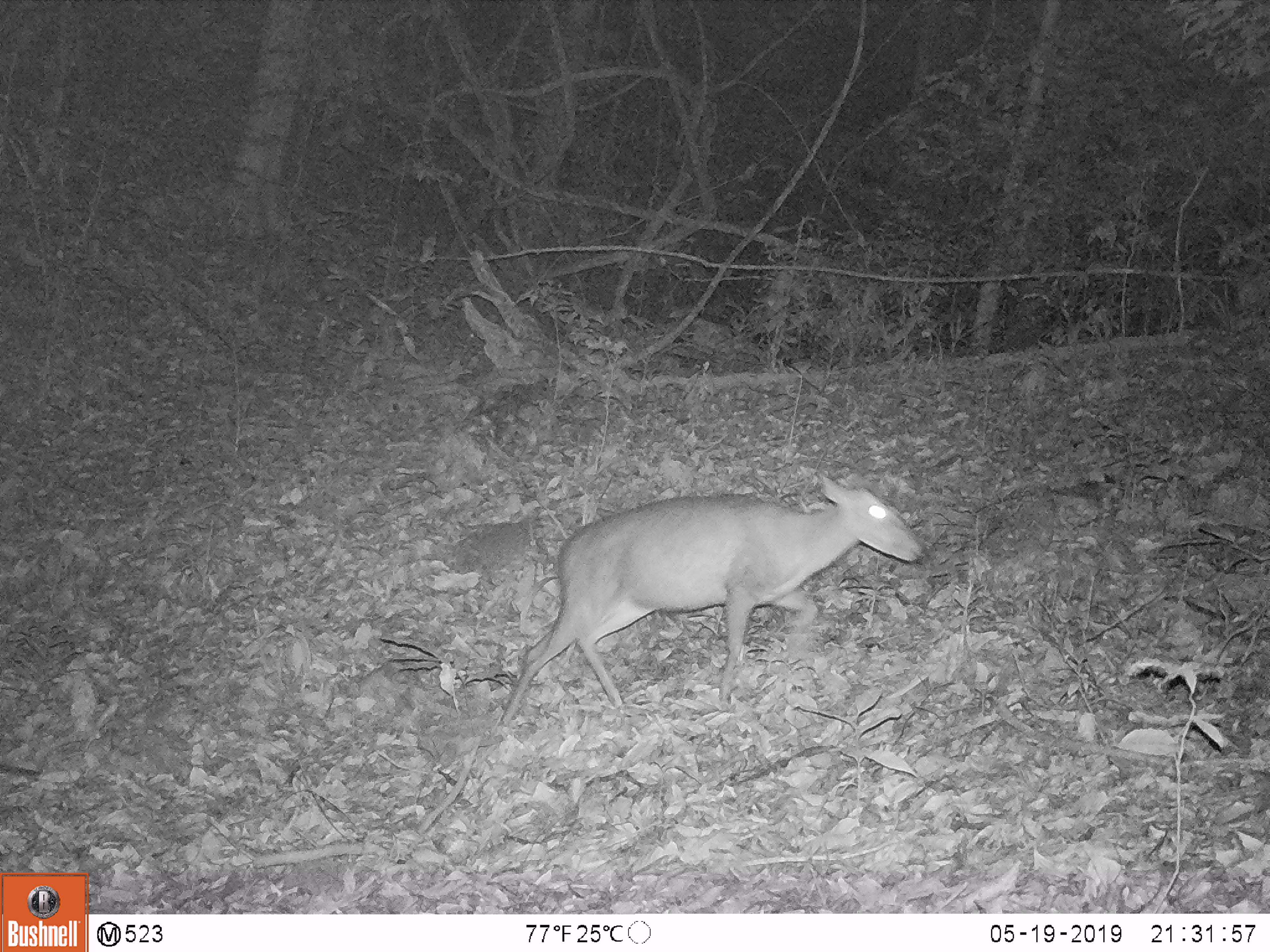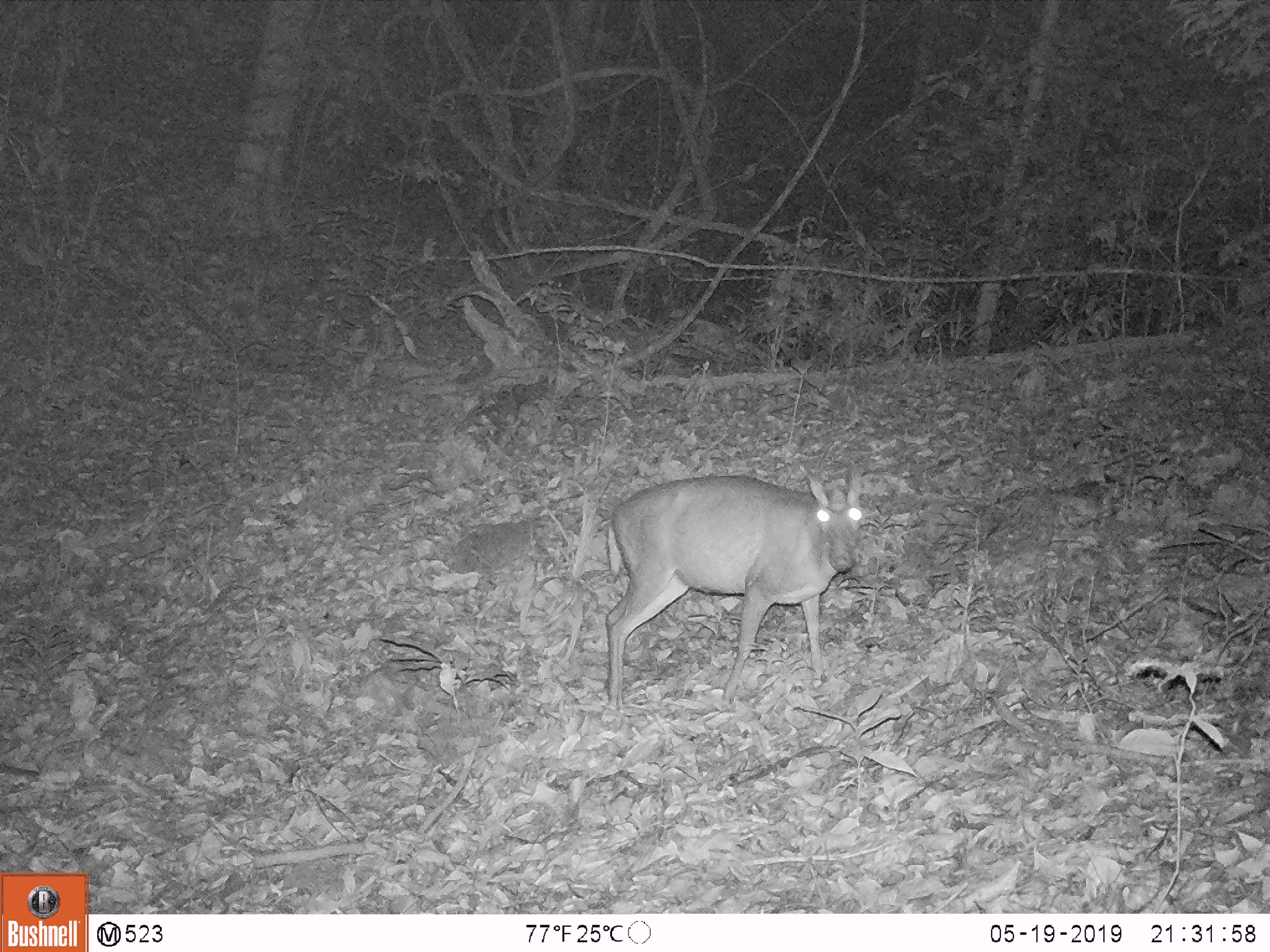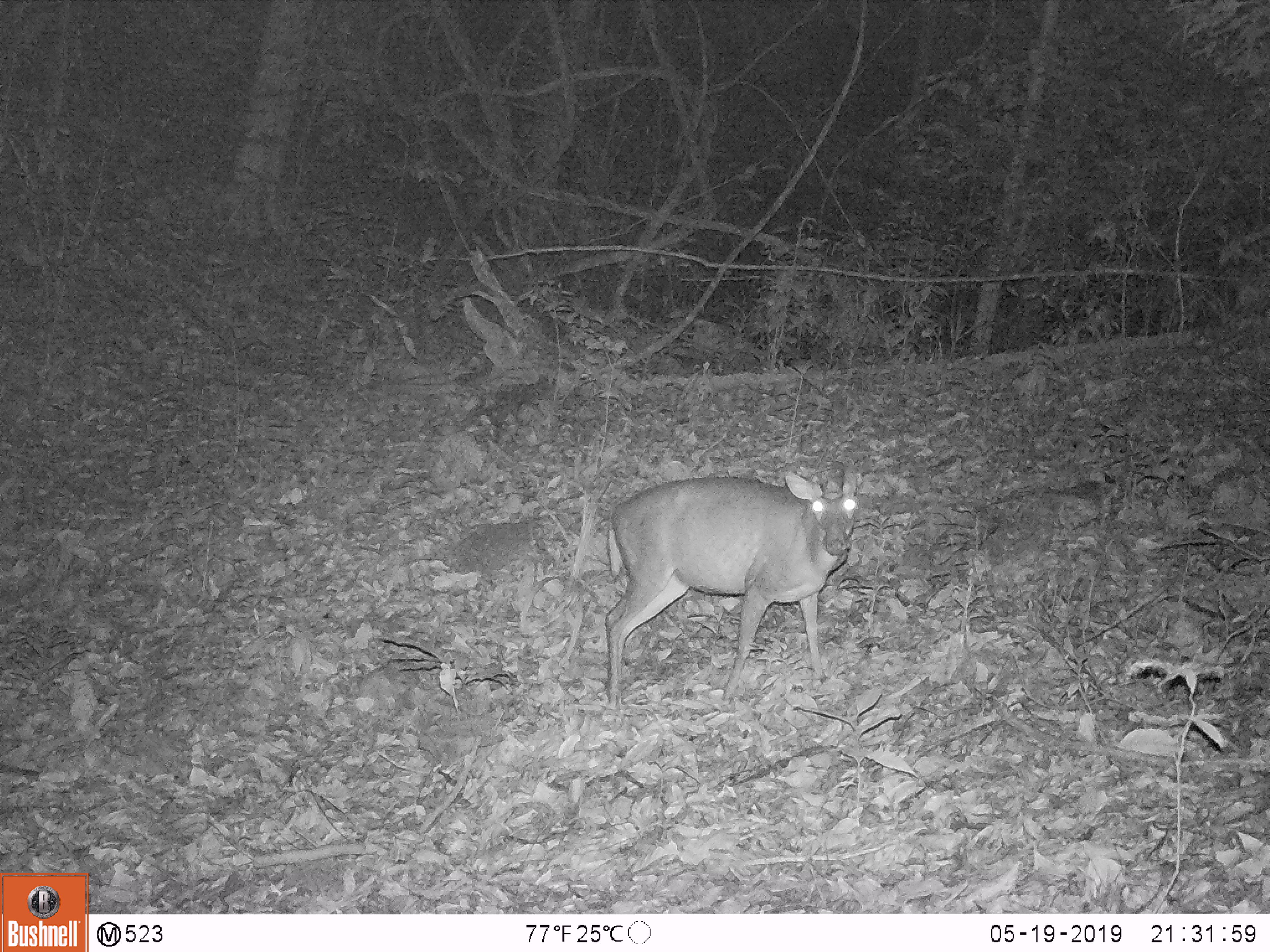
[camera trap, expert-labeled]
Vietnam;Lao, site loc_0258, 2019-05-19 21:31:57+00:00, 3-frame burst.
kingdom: Animalia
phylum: Chordata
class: Mammalia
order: Artiodactyla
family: Cervidae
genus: Muntiacus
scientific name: Muntiacus rooseveltorum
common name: roosevelt's muntjac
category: roosevelts muntjac group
Roosevelts muntjac group (roosevelt's muntjac) (Muntiacus rooseveltorum). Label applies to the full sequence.